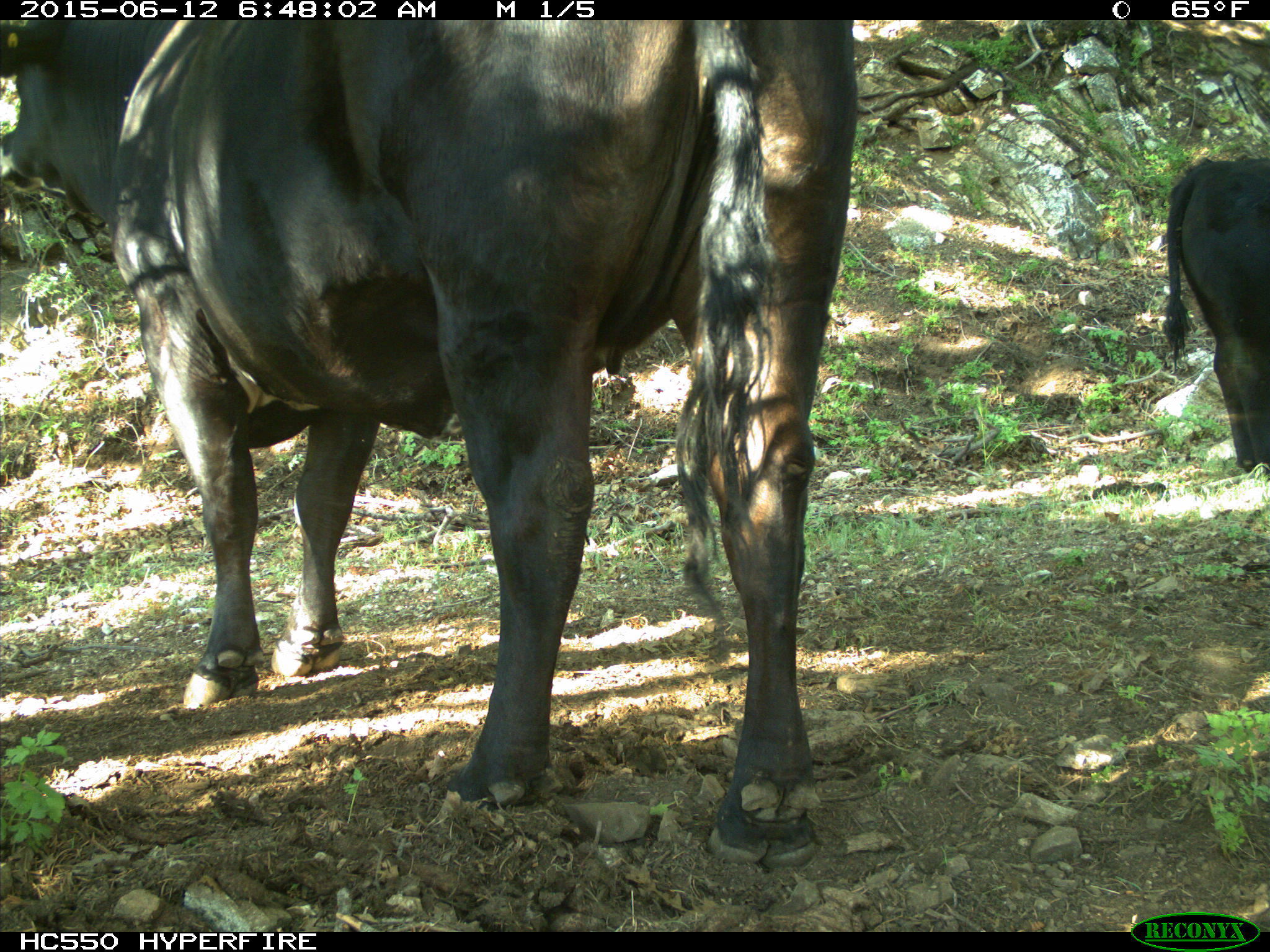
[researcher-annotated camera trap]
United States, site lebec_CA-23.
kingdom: Animalia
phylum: Chordata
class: Mammalia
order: Artiodactyla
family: Bovidae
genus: Bos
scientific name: Bos taurus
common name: domestic cow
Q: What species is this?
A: Bos taurus (domestic cow).